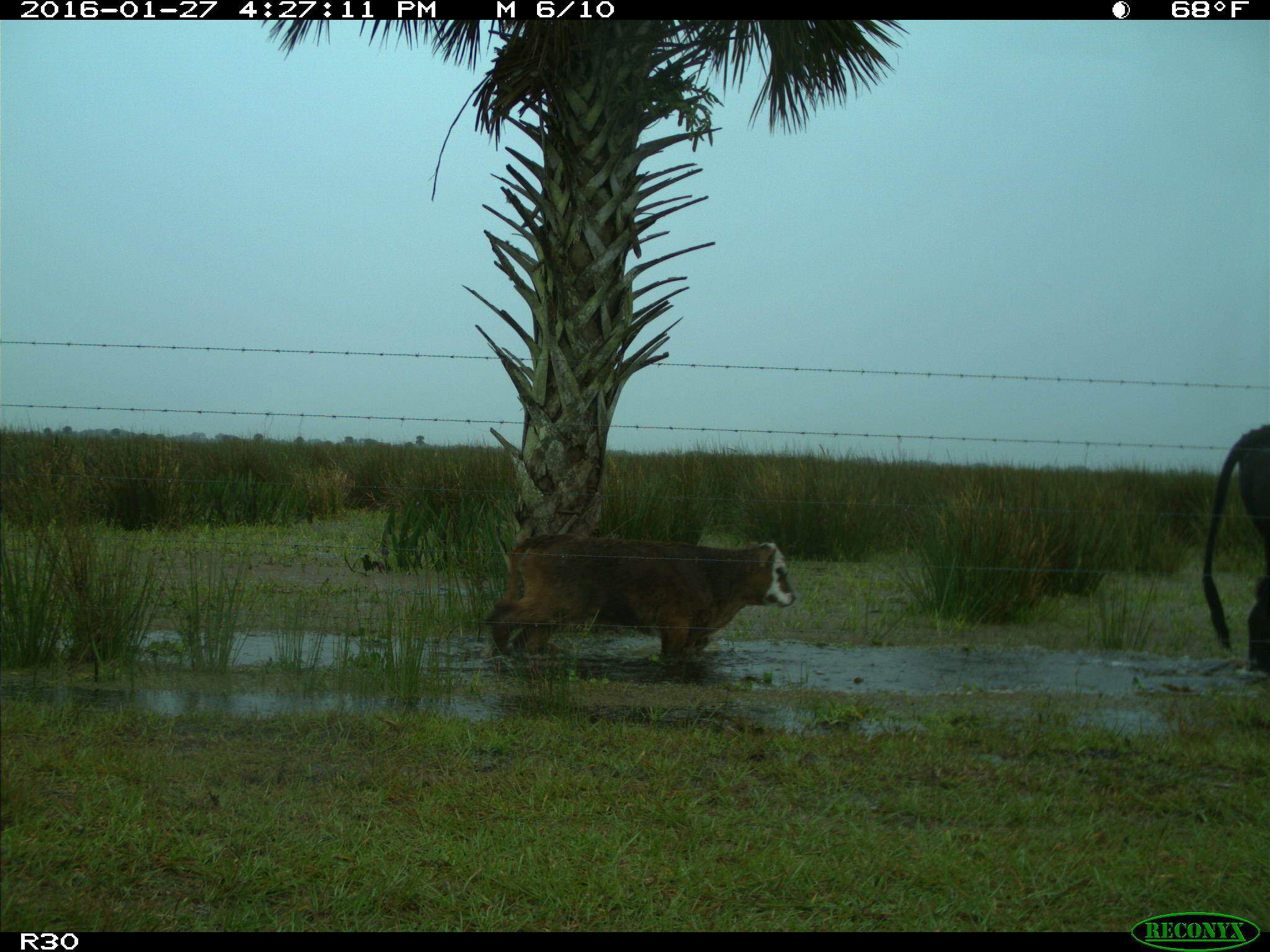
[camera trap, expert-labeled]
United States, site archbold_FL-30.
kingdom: Animalia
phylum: Chordata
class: Mammalia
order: Artiodactyla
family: Bovidae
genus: Bos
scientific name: Bos taurus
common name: domestic cow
Bos taurus (domestic cow).